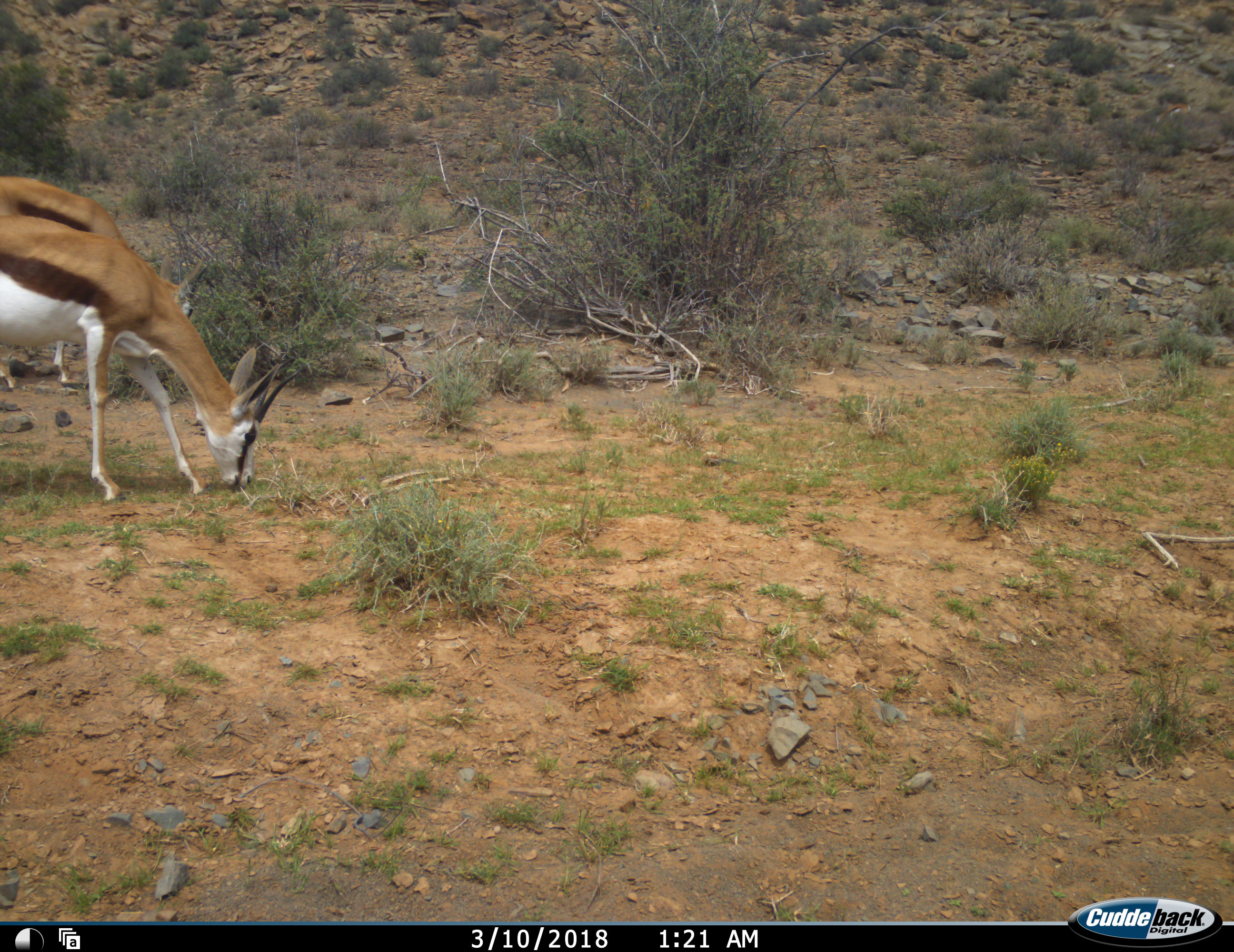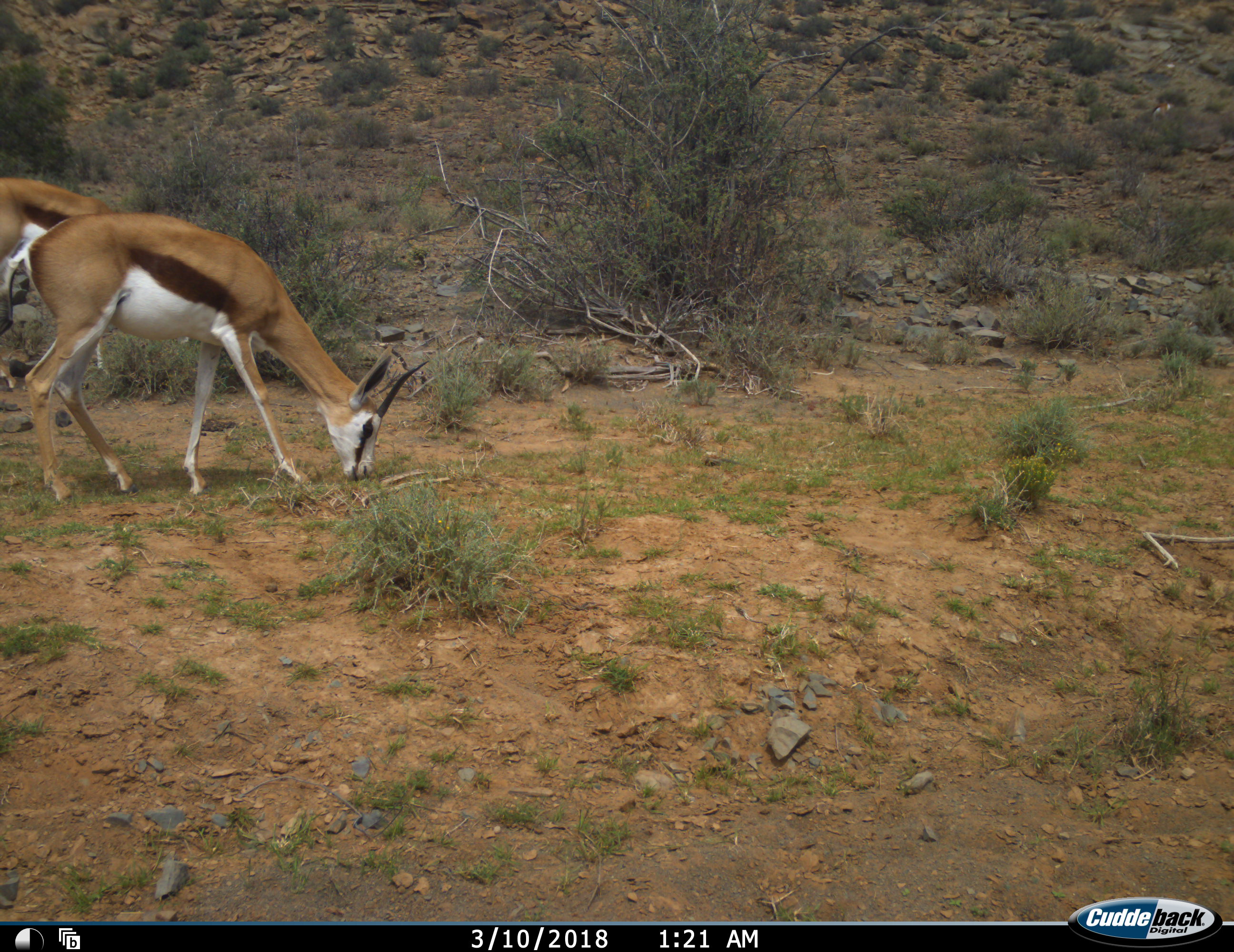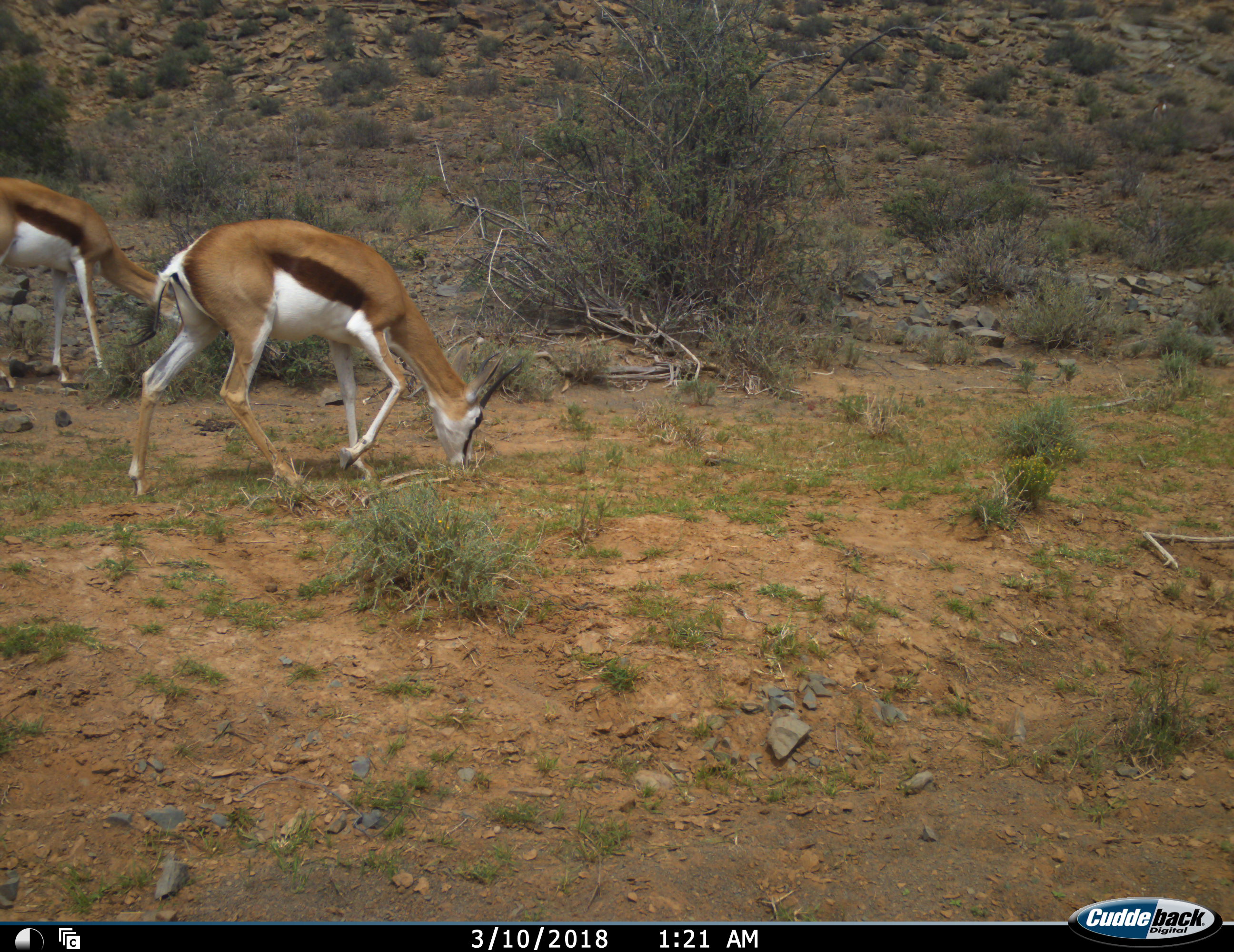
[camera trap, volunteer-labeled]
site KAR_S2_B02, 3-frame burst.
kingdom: Animalia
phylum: Chordata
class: Mammalia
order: Artiodactyla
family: Bovidae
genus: Antidorcas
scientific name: Antidorcas marsupialis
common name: springbok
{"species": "springbok (Antidorcas marsupialis)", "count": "2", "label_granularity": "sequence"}